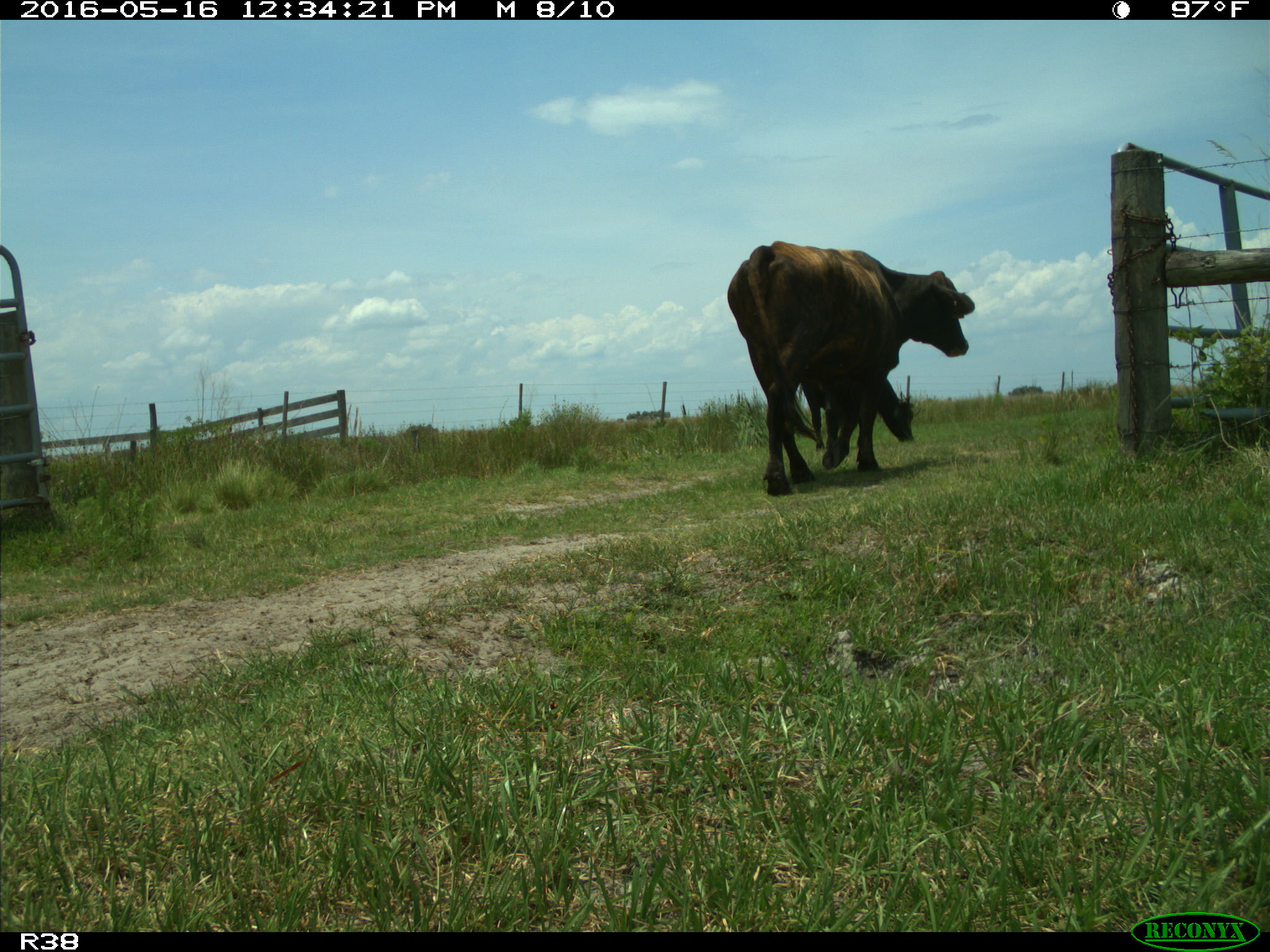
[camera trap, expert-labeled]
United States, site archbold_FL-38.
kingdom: Animalia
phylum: Chordata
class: Mammalia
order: Artiodactyla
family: Bovidae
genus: Bos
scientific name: Bos taurus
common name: domestic cow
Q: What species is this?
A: Bos taurus (domestic cow).